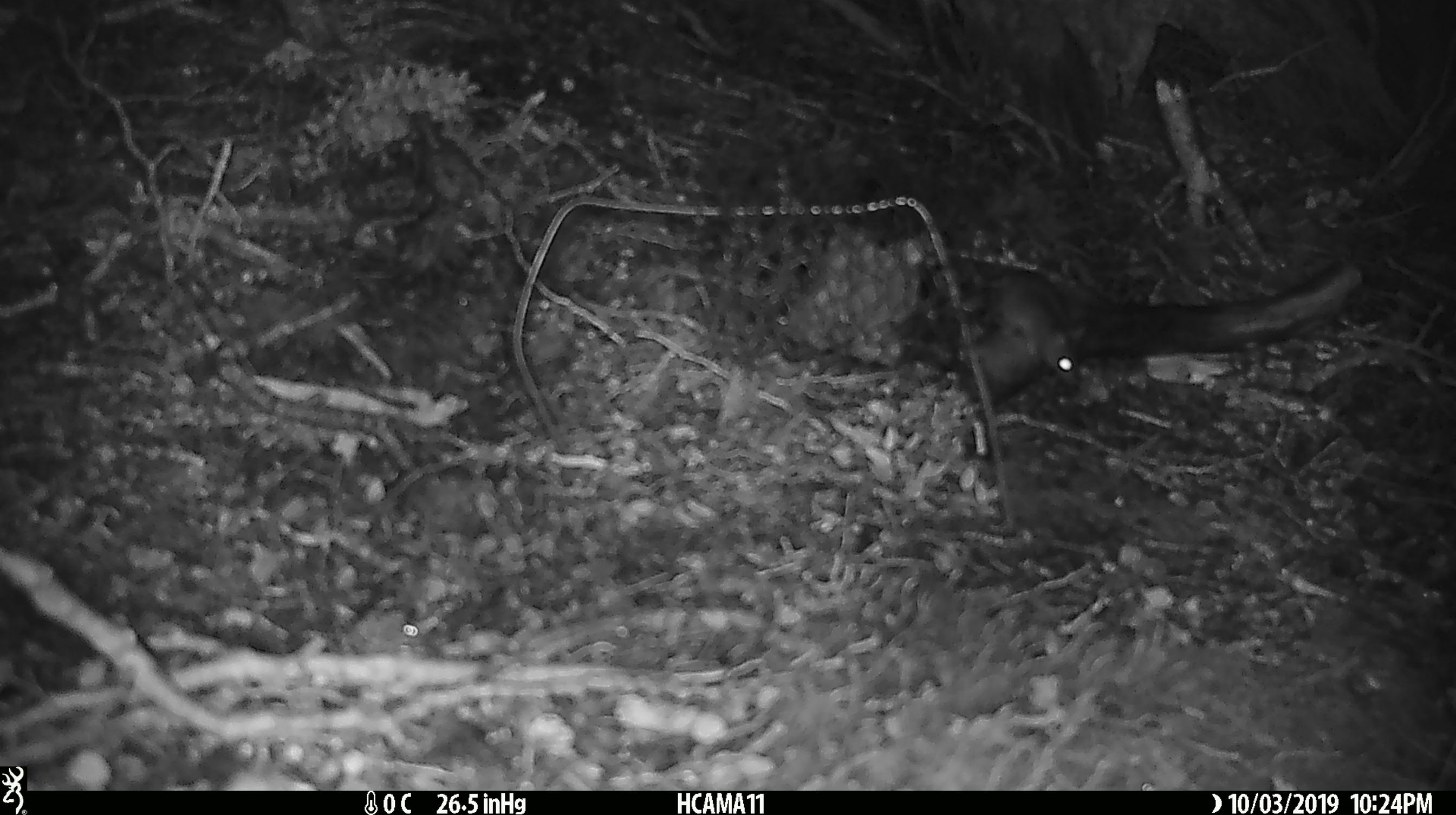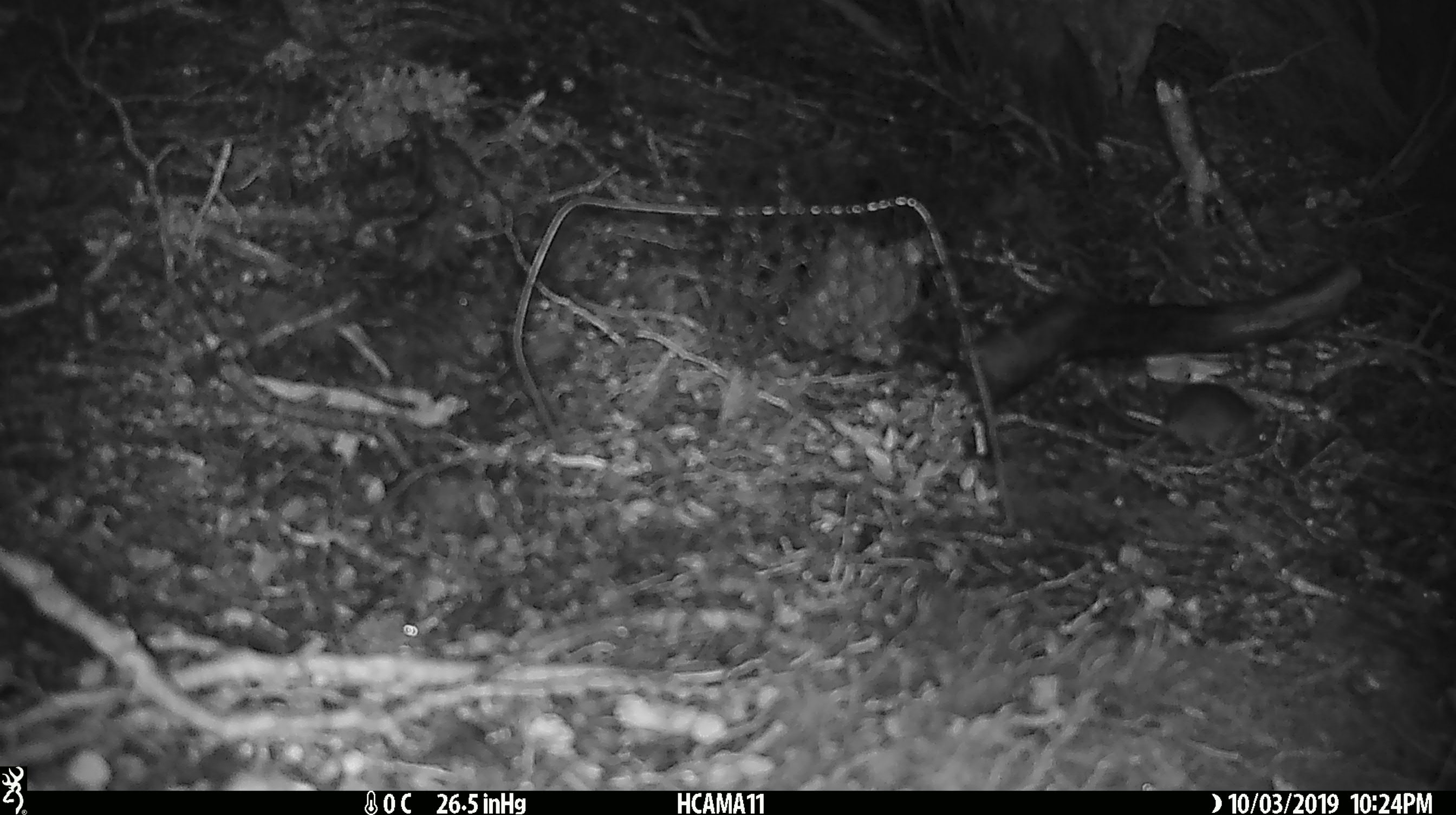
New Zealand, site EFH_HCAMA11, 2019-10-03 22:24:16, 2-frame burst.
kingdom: Animalia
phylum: Chordata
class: Mammalia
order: Rodentia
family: Muridae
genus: Mus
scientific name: Mus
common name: mouse